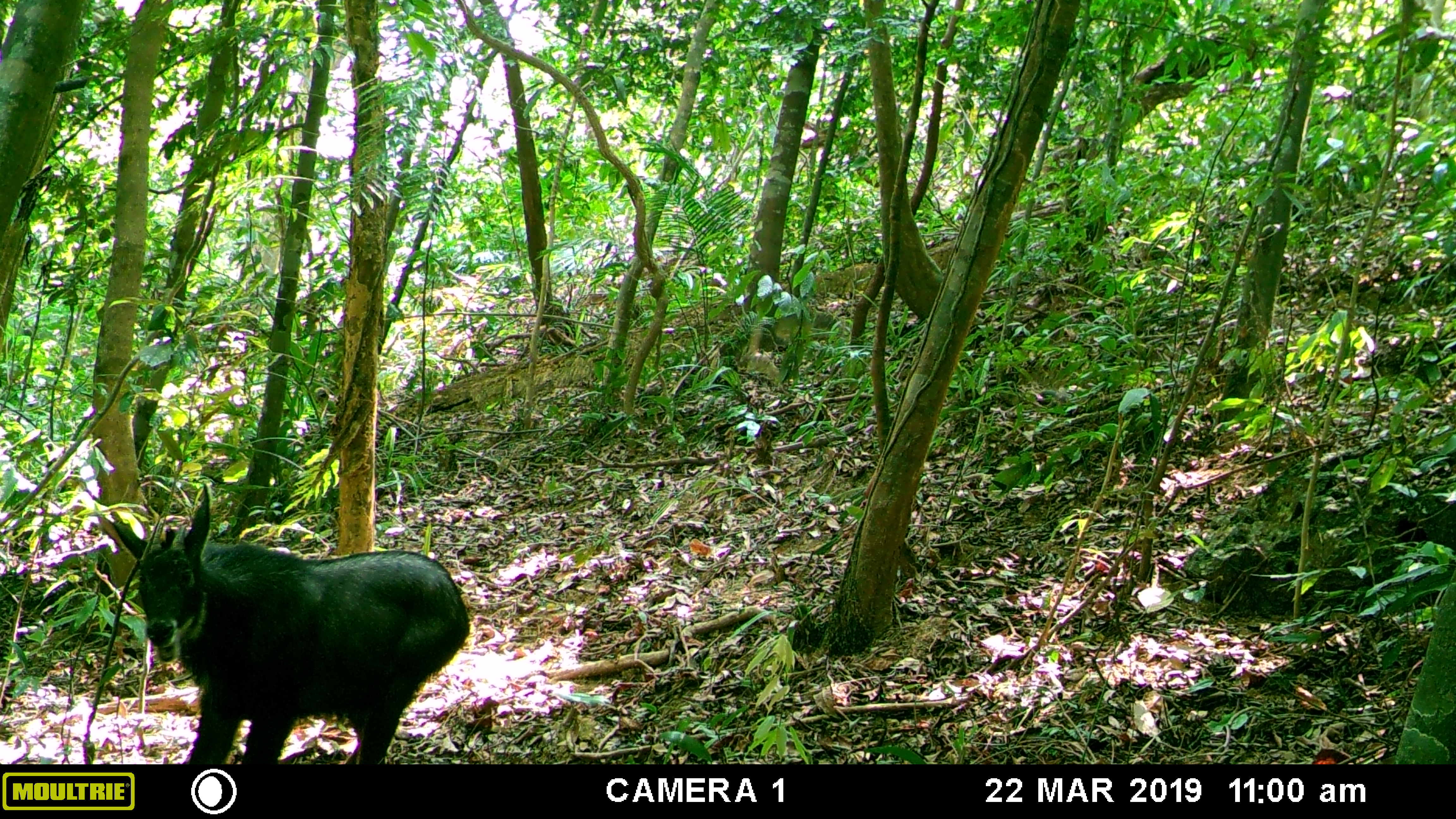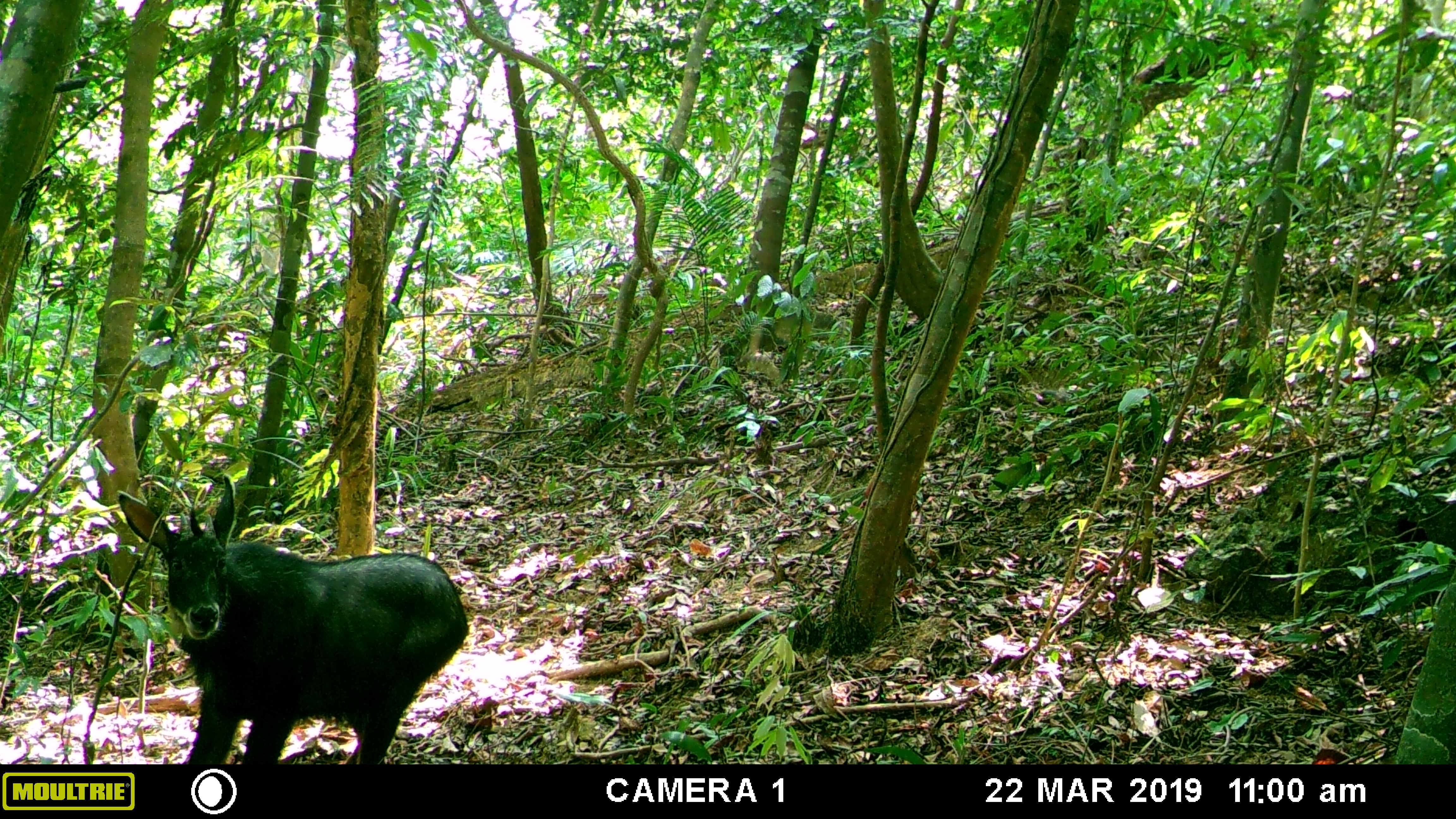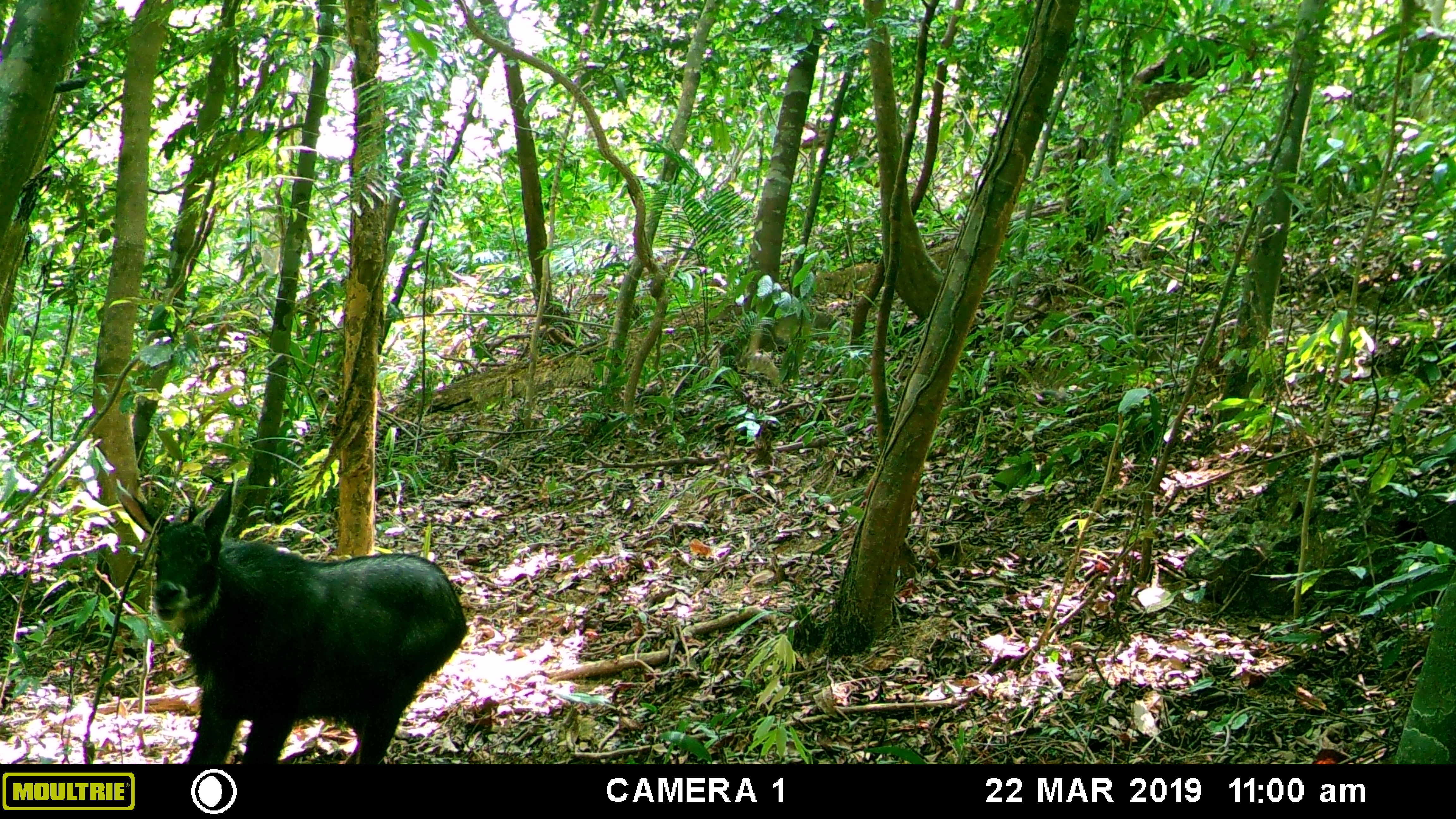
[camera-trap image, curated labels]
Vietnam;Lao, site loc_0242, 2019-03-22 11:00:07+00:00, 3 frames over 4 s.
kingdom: Animalia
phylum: Chordata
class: Mammalia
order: Artiodactyla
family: Bovidae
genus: Capricornis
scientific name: Capricornis sumatraensis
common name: chinese serow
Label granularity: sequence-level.